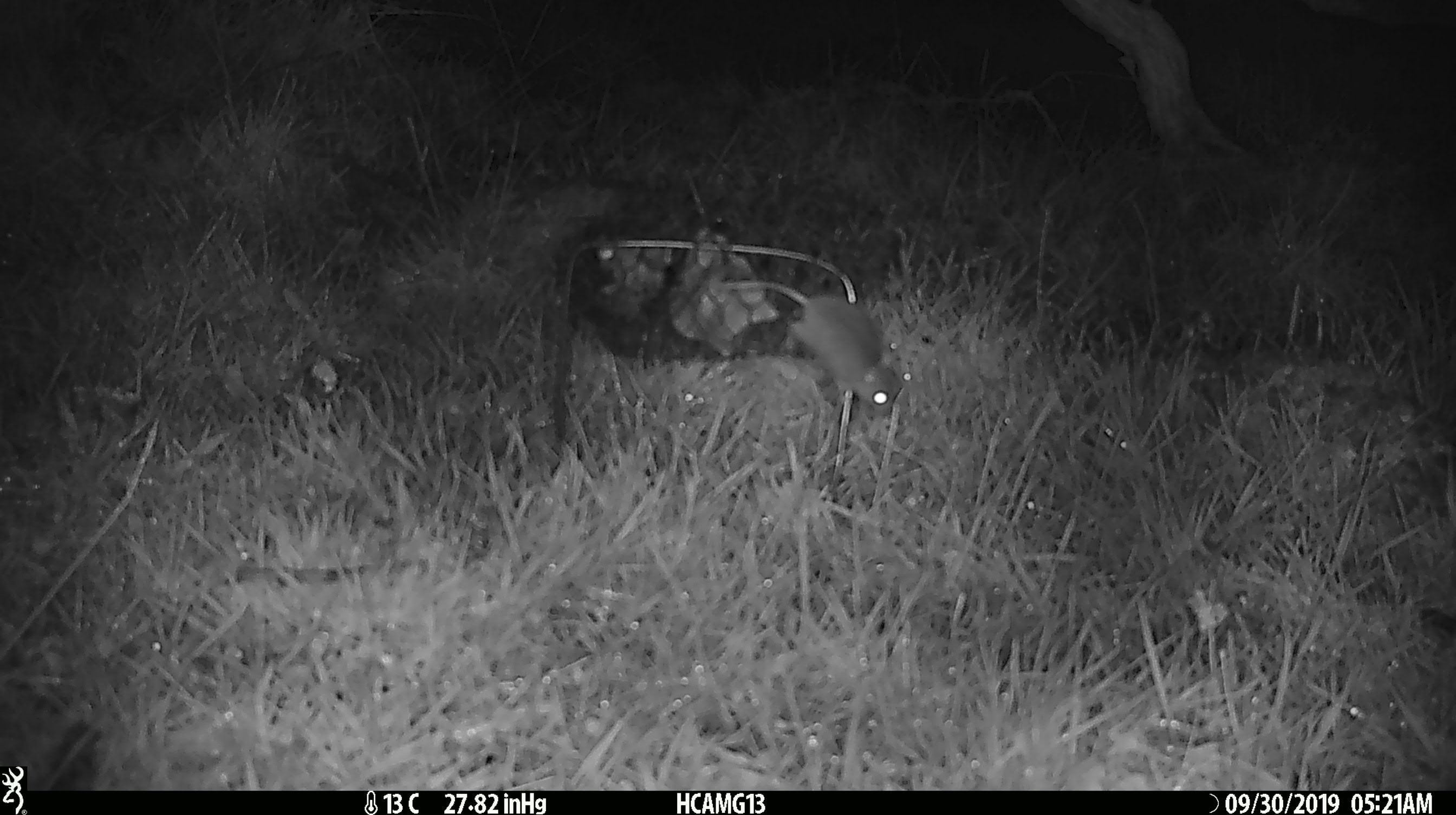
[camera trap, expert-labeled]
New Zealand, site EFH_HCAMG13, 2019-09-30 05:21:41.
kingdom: Animalia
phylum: Chordata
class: Mammalia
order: Rodentia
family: Muridae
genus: Mus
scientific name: Mus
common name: mouse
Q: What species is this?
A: Mouse (Mus).